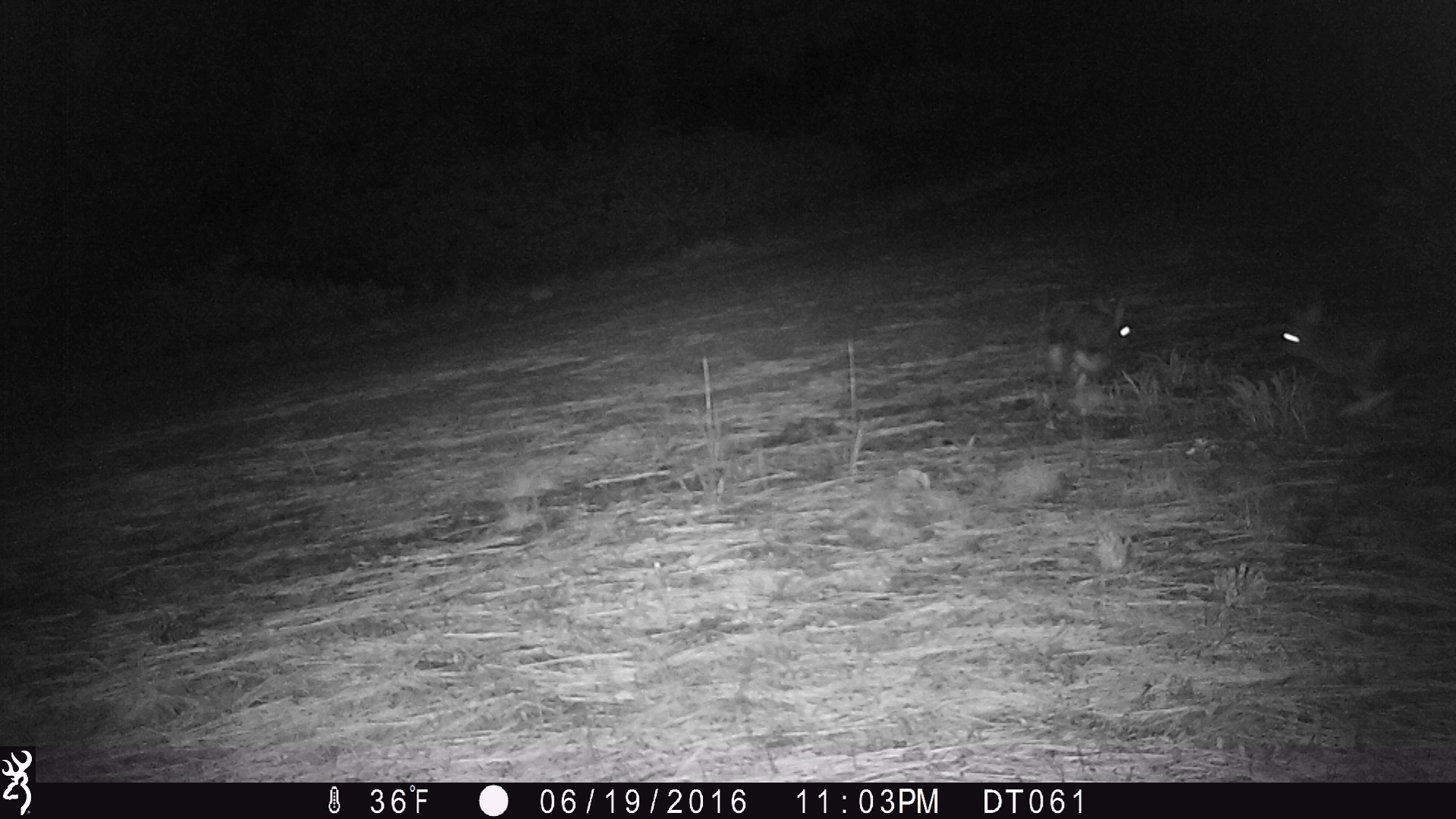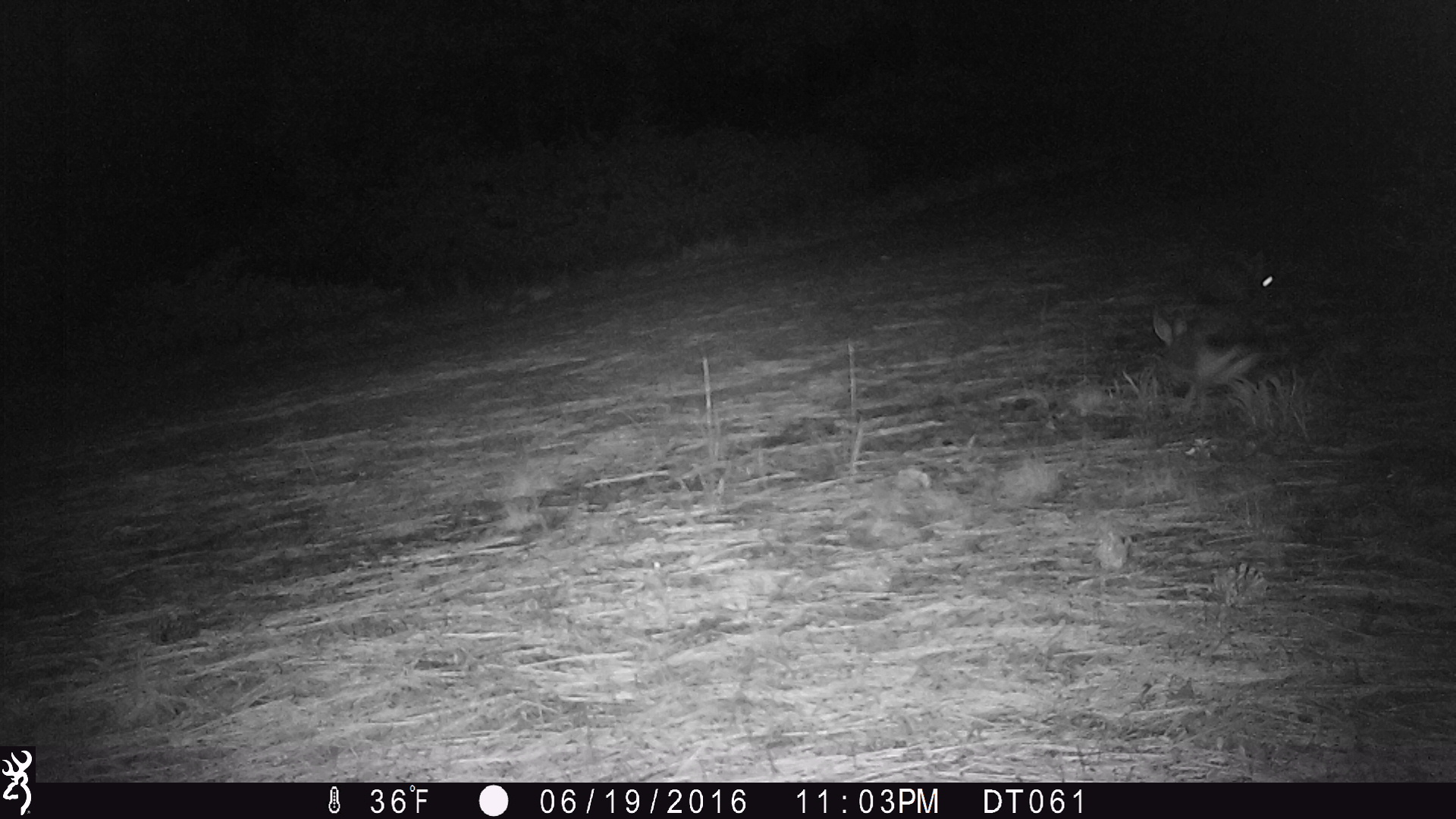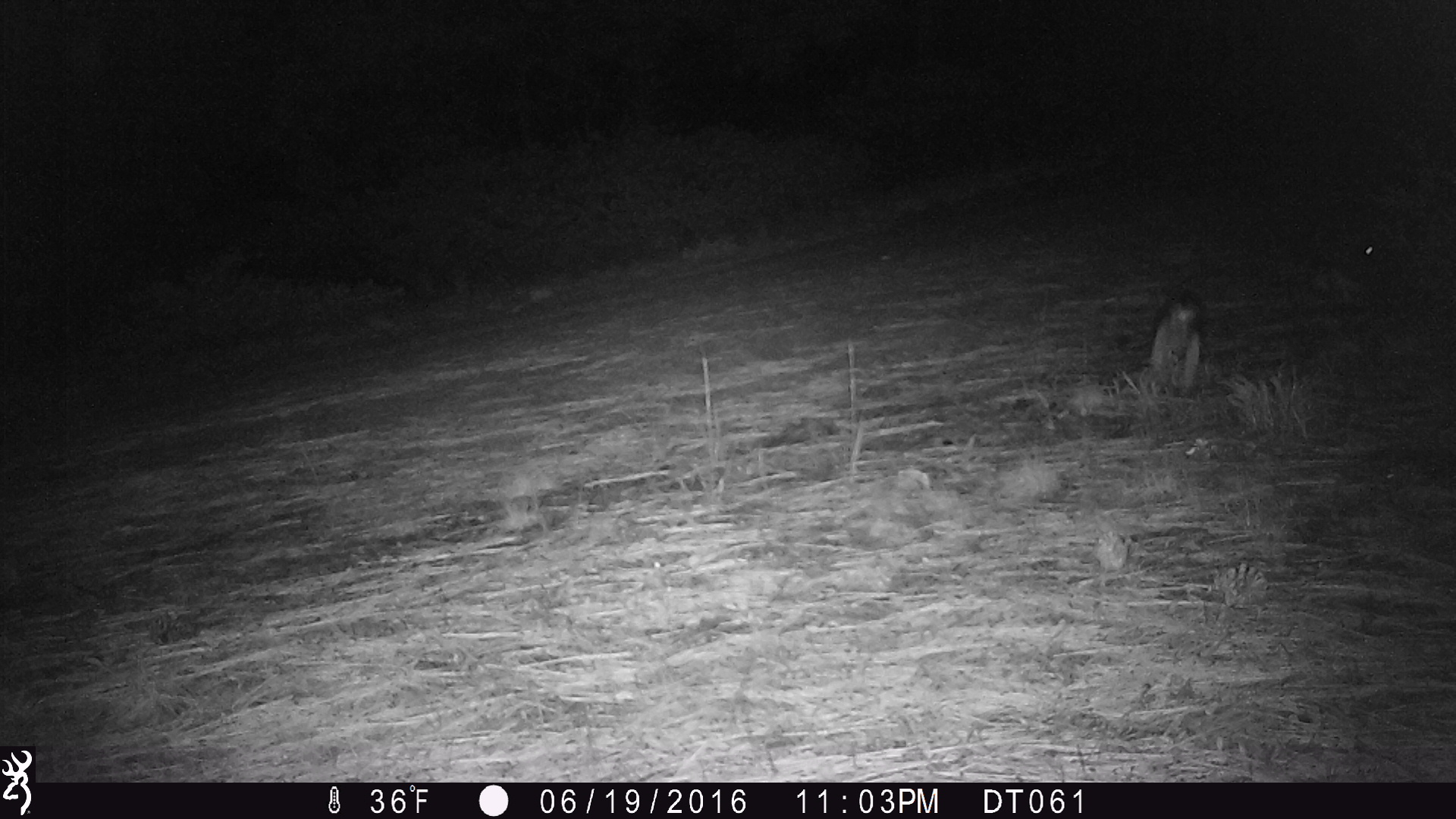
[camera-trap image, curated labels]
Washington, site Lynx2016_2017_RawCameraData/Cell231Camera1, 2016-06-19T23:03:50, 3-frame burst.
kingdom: Animalia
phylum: Chordata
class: Mammalia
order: Lagomorpha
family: Leporidae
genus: Lepus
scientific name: Lepus americanus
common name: snowshoe hare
Lepus americanus (snowshoe hare). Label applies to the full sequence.